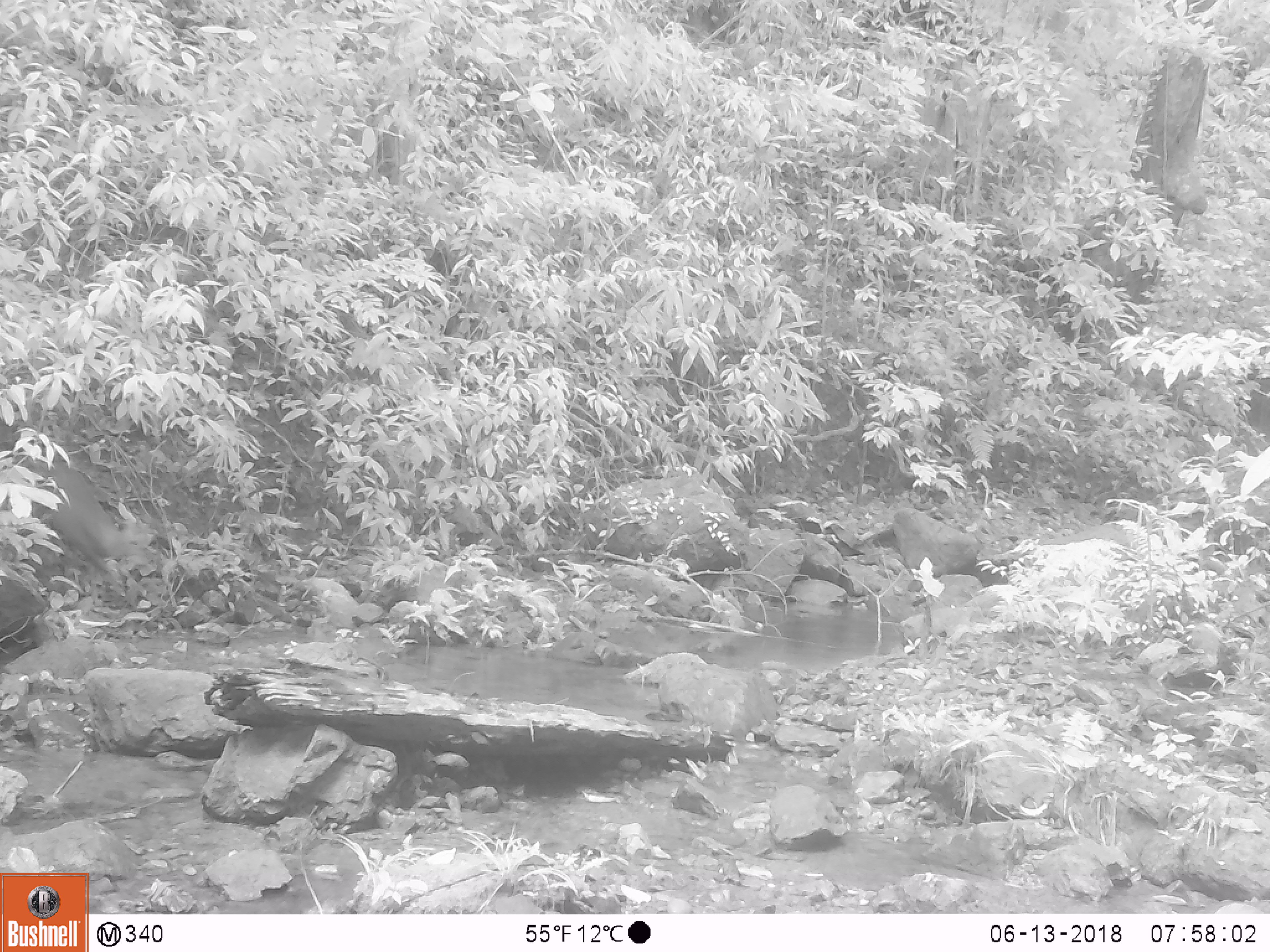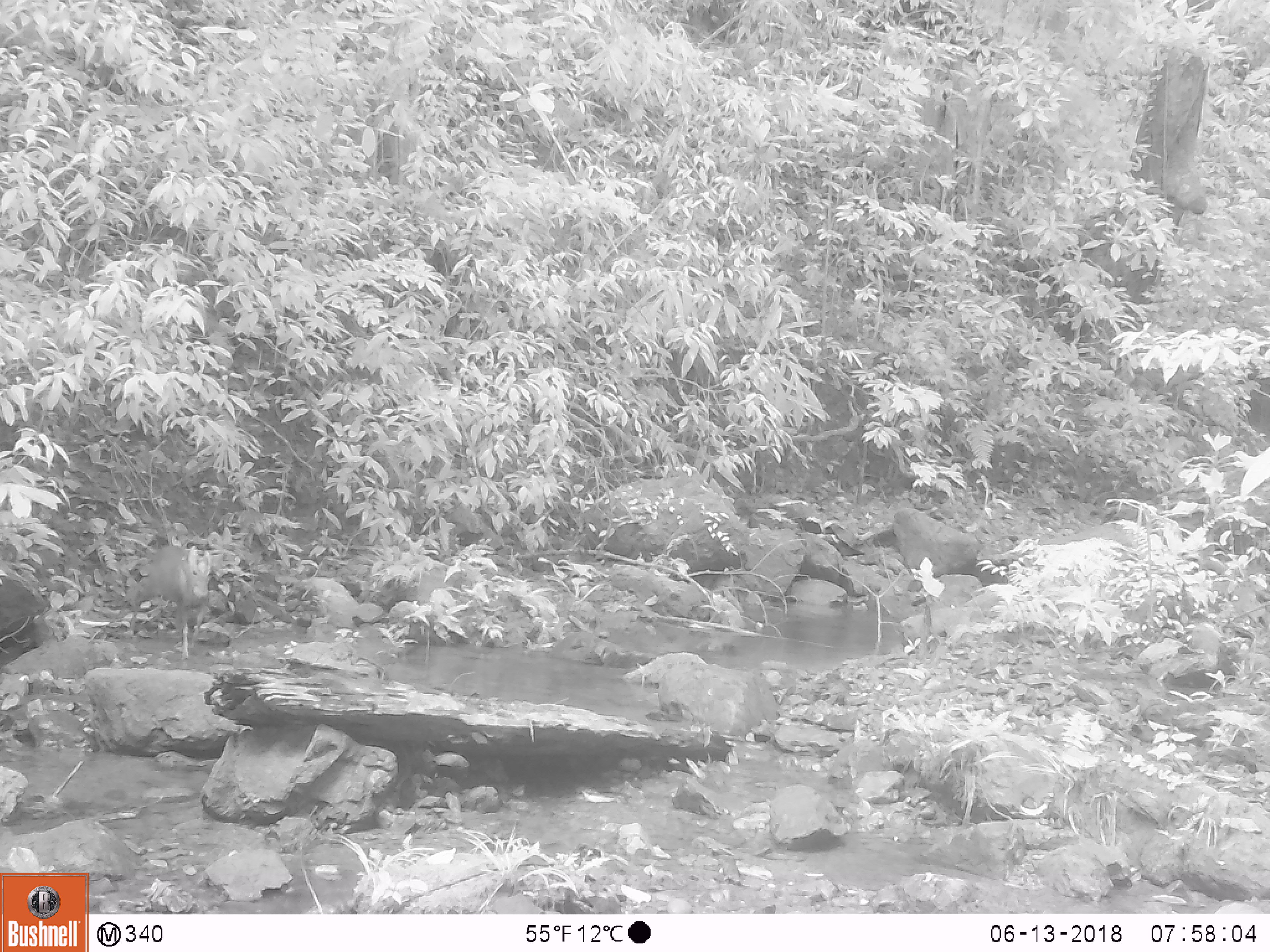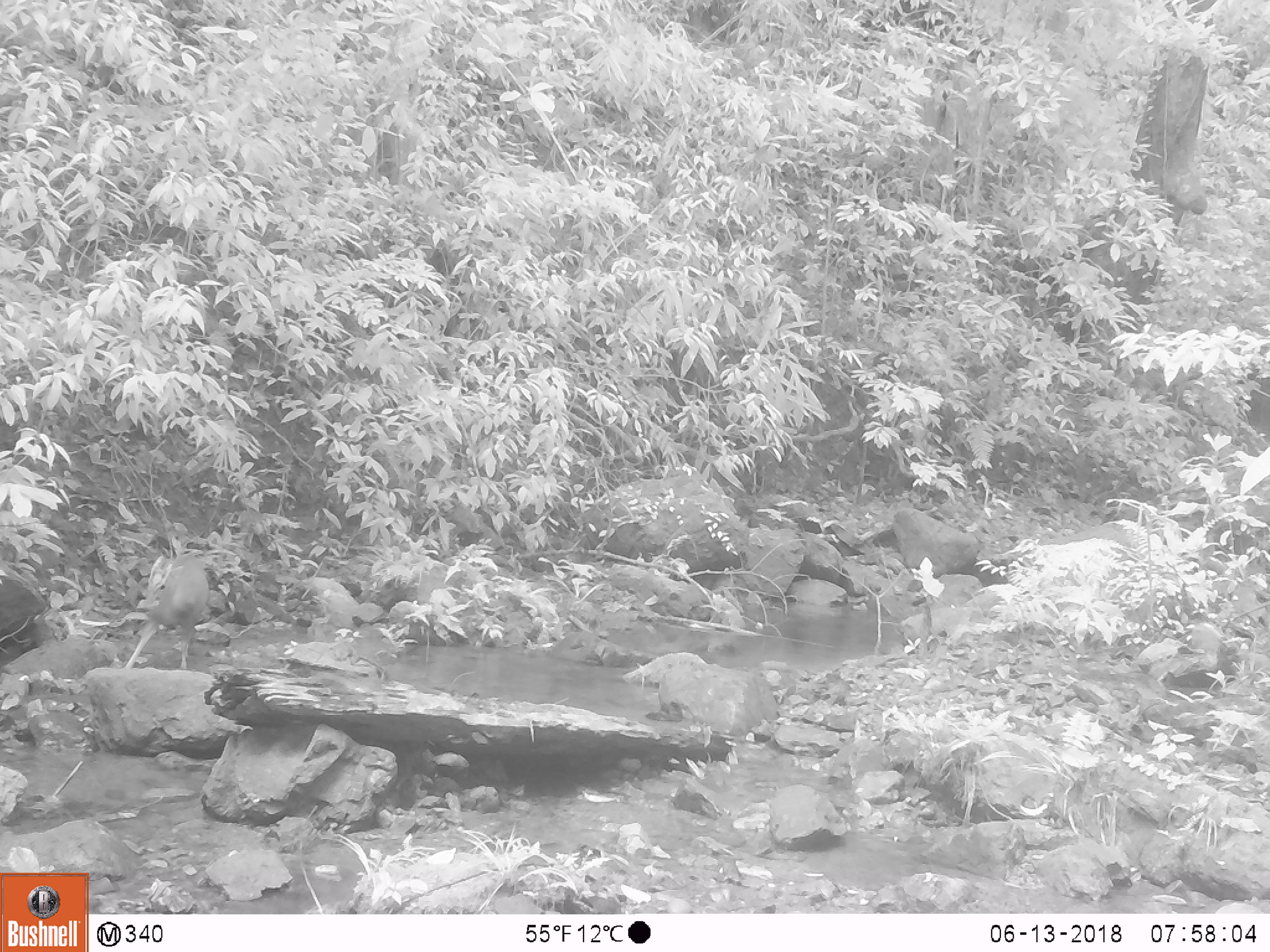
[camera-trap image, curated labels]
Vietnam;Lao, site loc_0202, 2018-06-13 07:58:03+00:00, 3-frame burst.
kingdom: Animalia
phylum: Chordata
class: Mammalia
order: Artiodactyla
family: Cervidae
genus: Muntiacus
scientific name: Muntiacus rooseveltorum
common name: roosevelt's muntjac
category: roosevelts muntjac group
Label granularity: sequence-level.